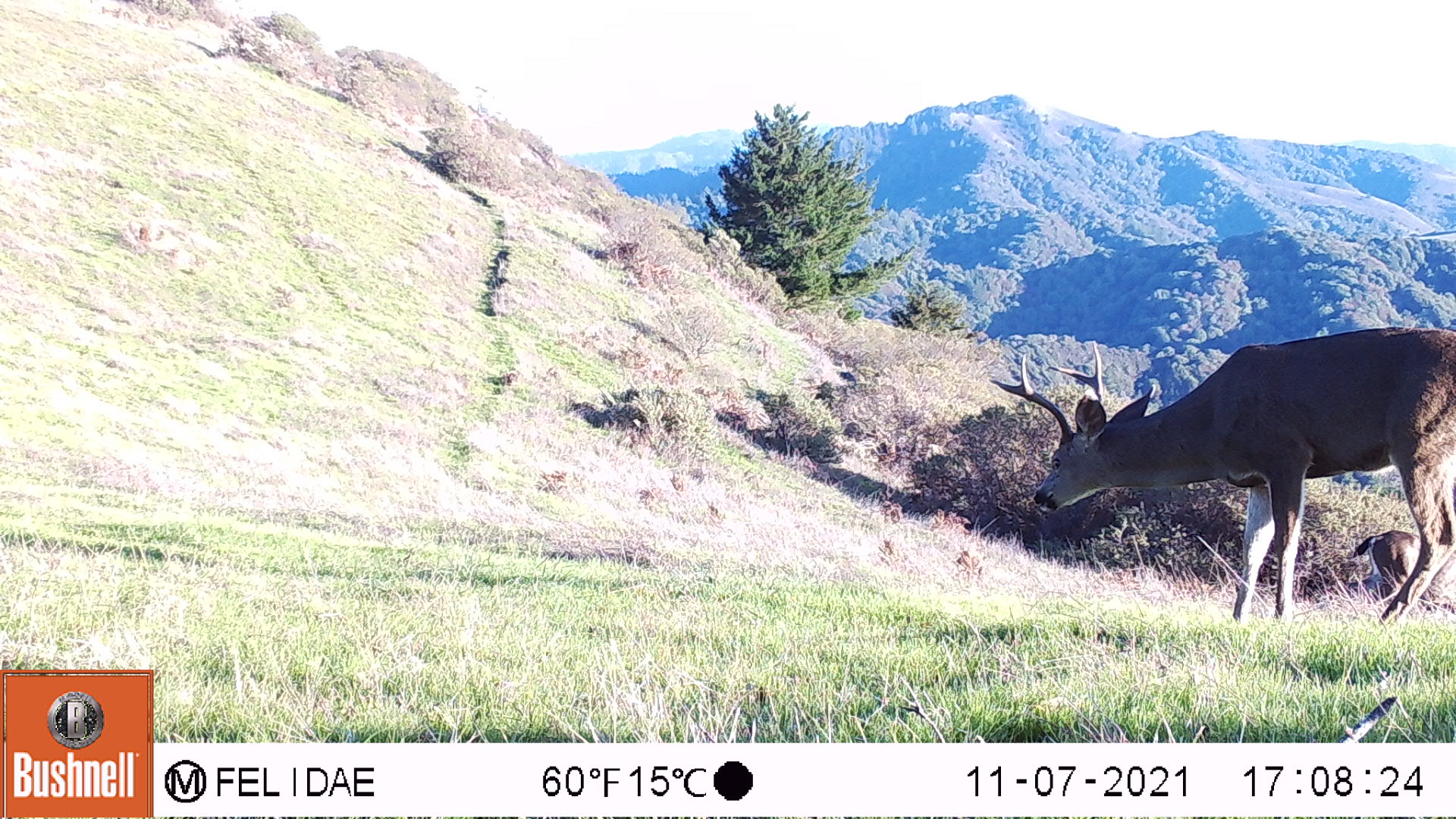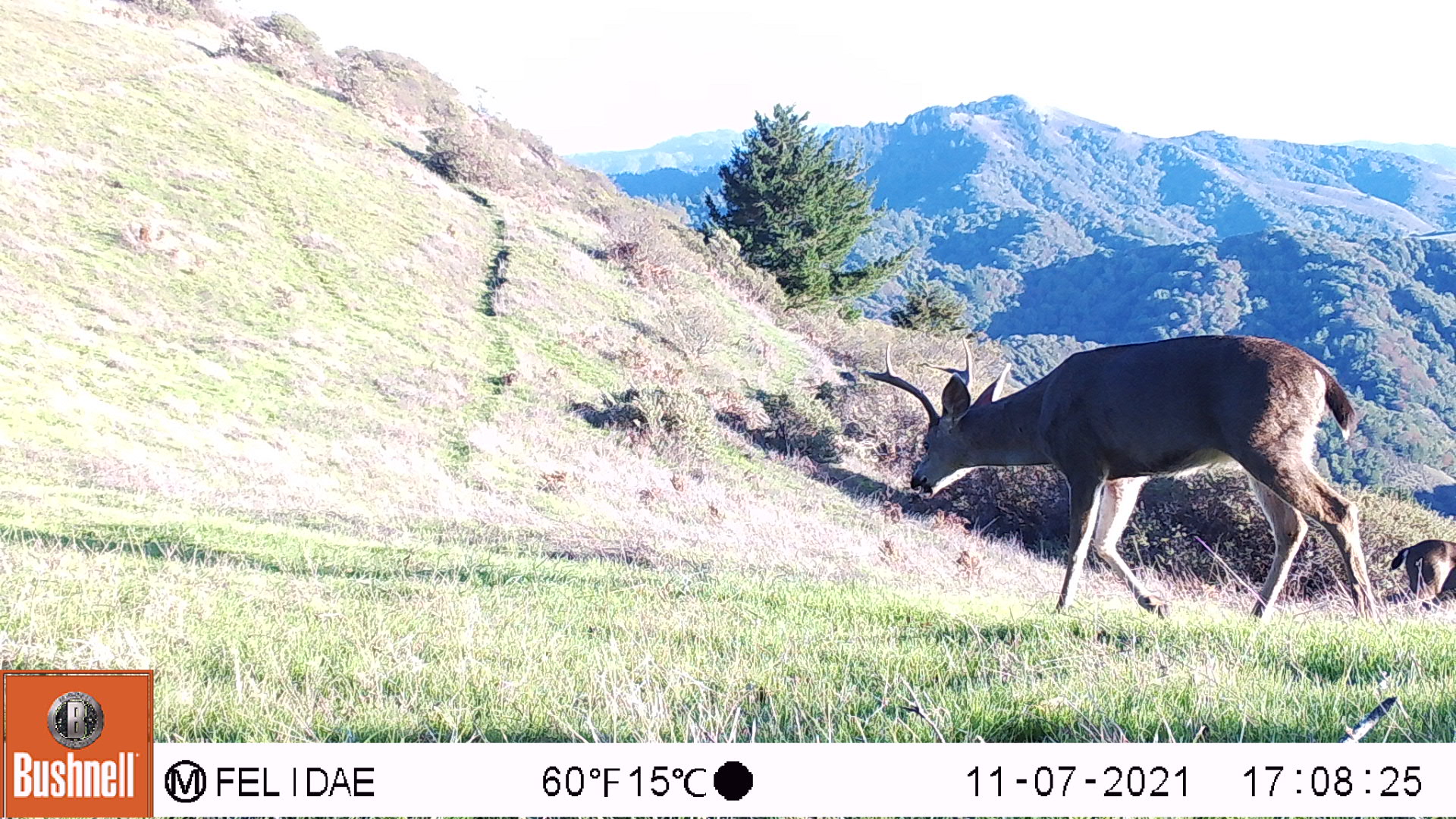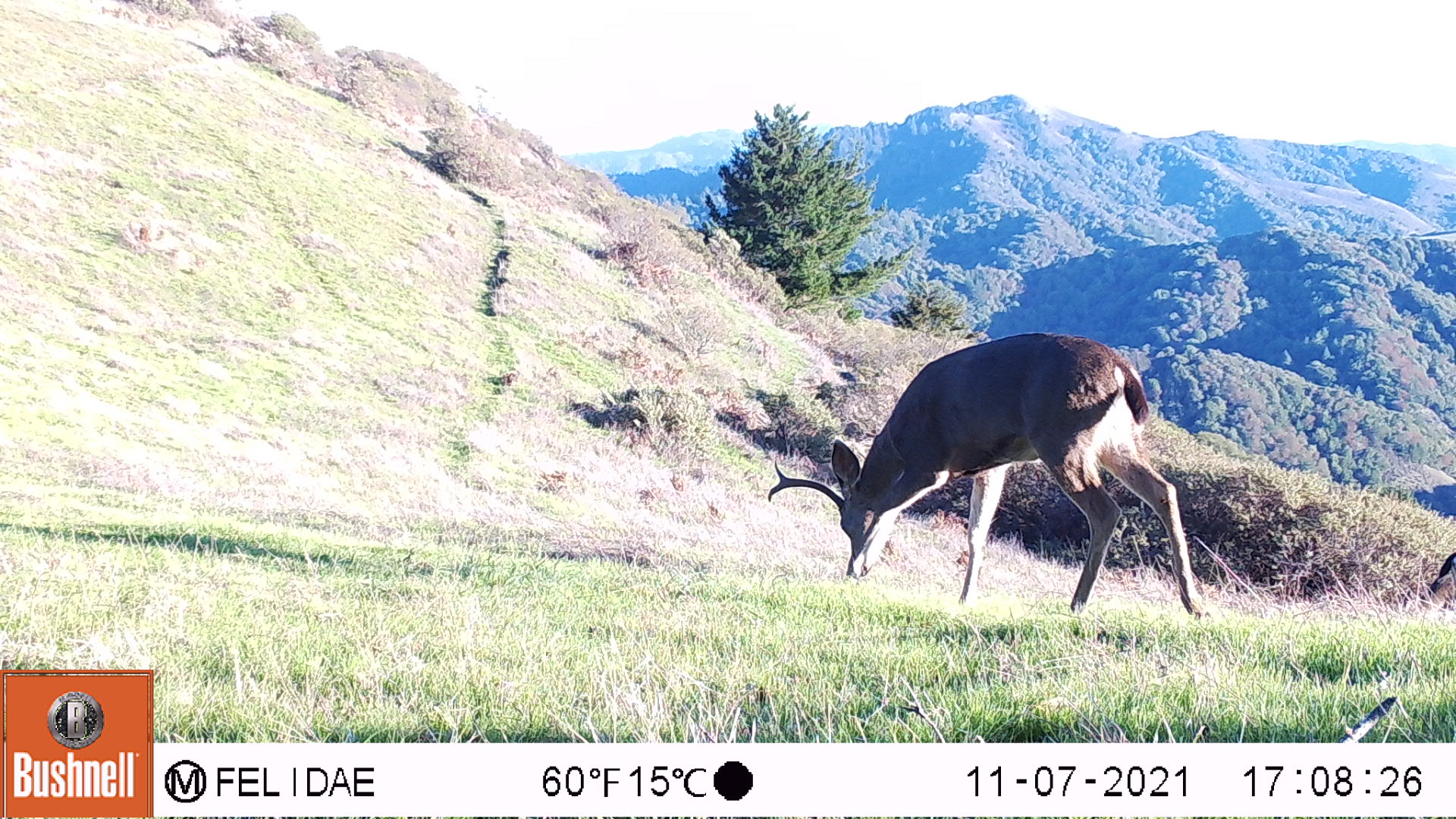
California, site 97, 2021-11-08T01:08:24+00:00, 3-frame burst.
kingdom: Animalia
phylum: Chordata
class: Mammalia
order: Artiodactyla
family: Cervidae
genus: Odocoileus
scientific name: Odocoileus hemionus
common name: mule deer